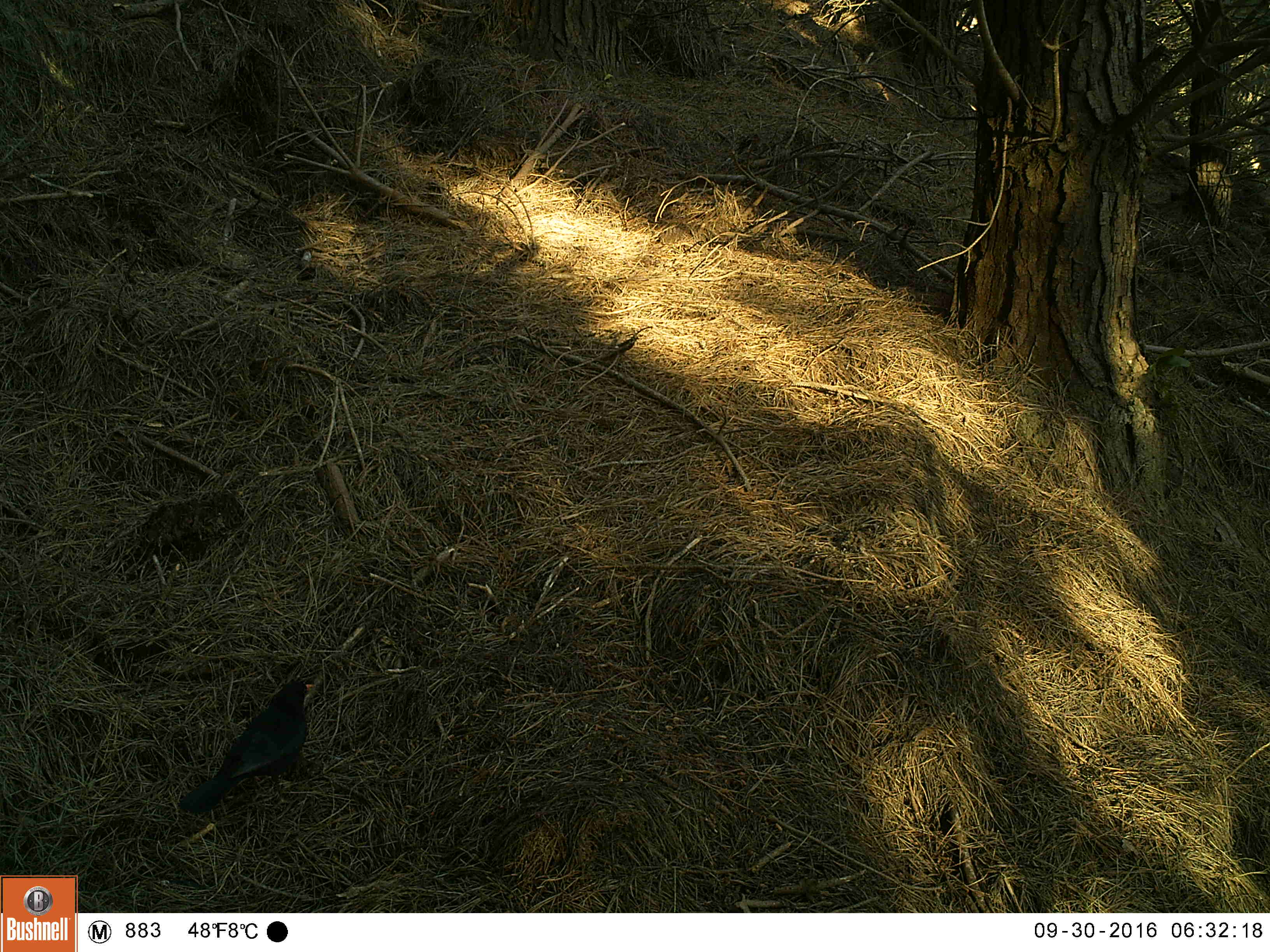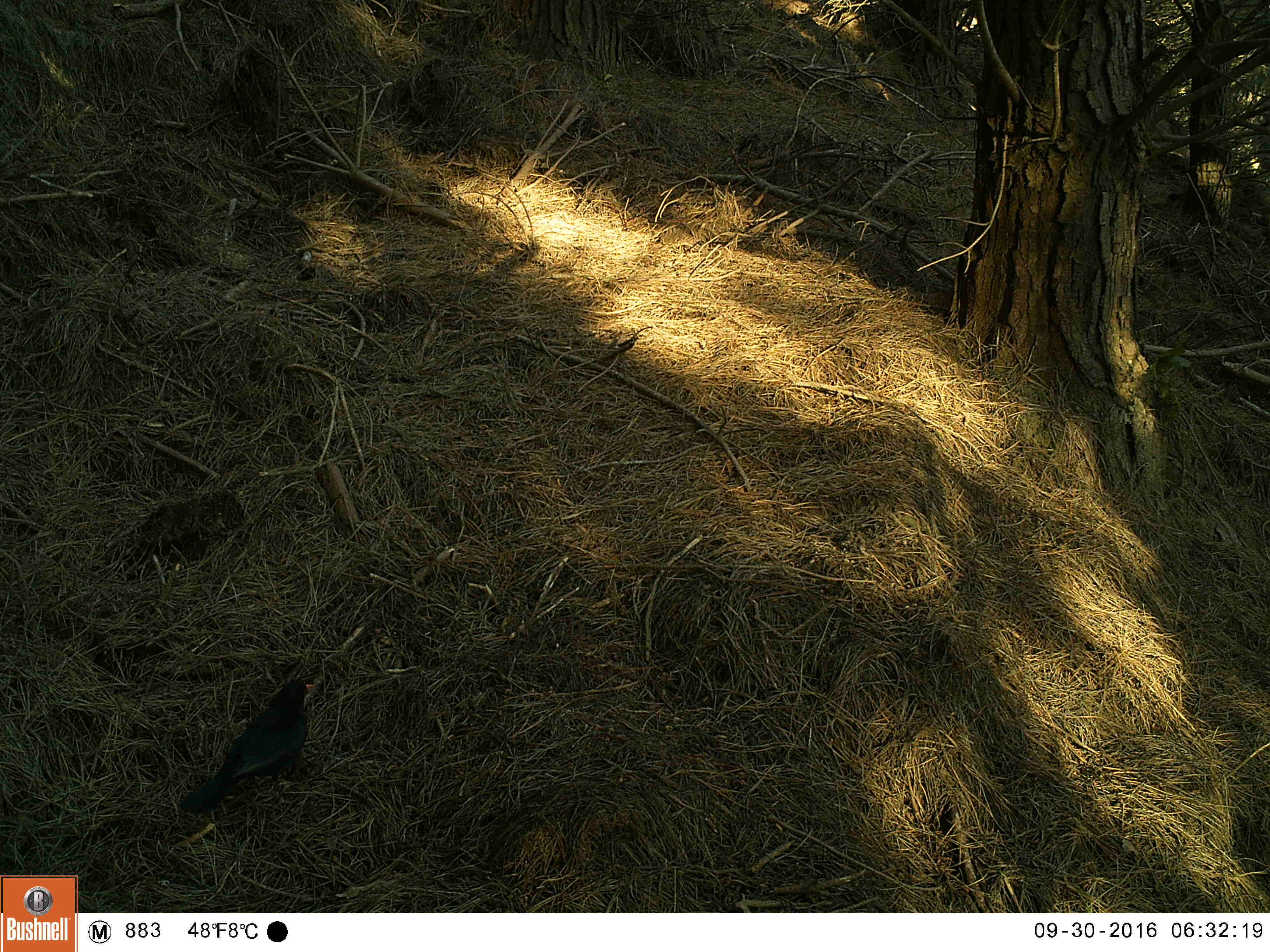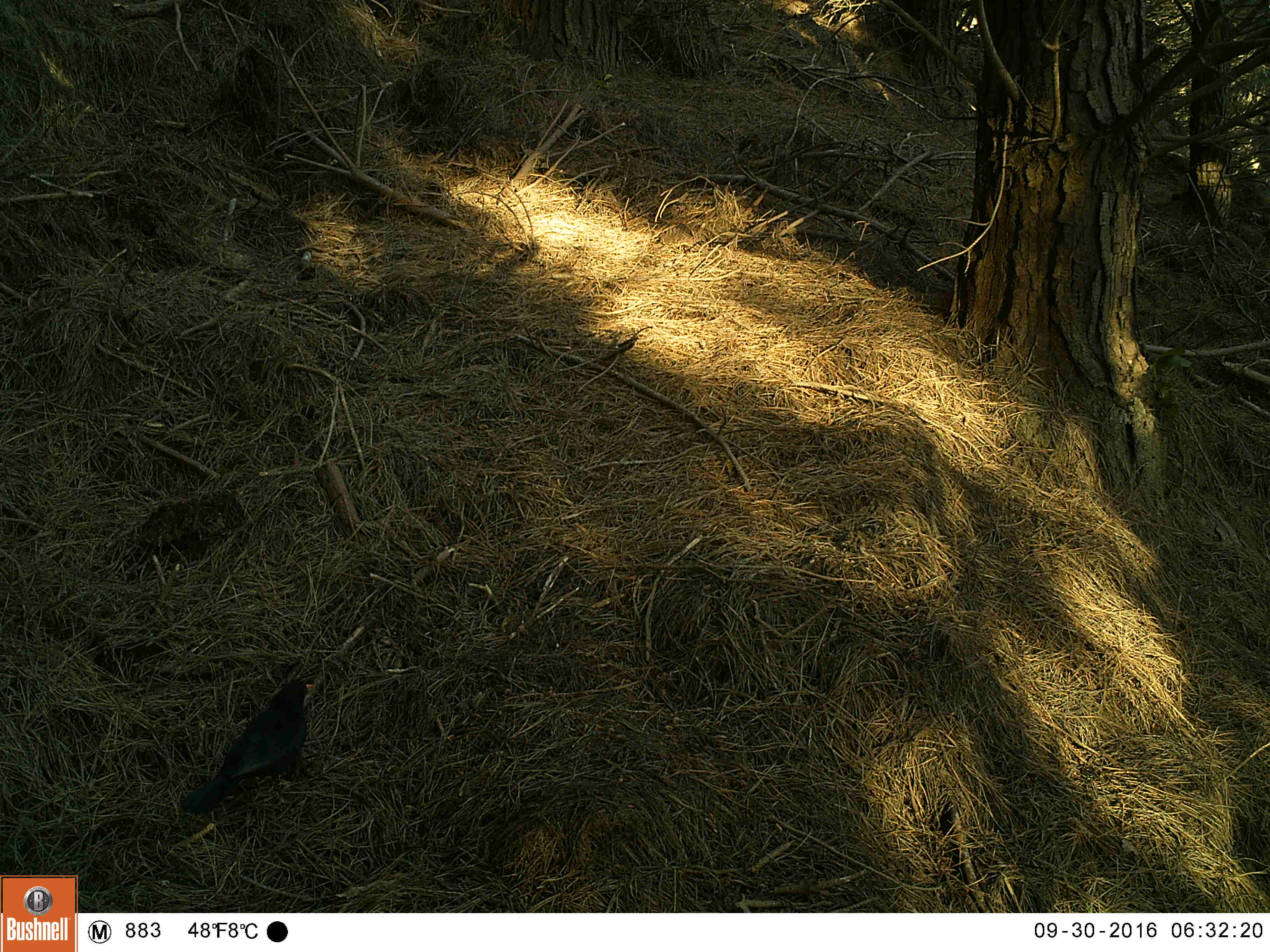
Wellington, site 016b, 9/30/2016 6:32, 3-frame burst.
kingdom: Animalia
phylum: Chordata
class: Aves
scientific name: Aves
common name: bird